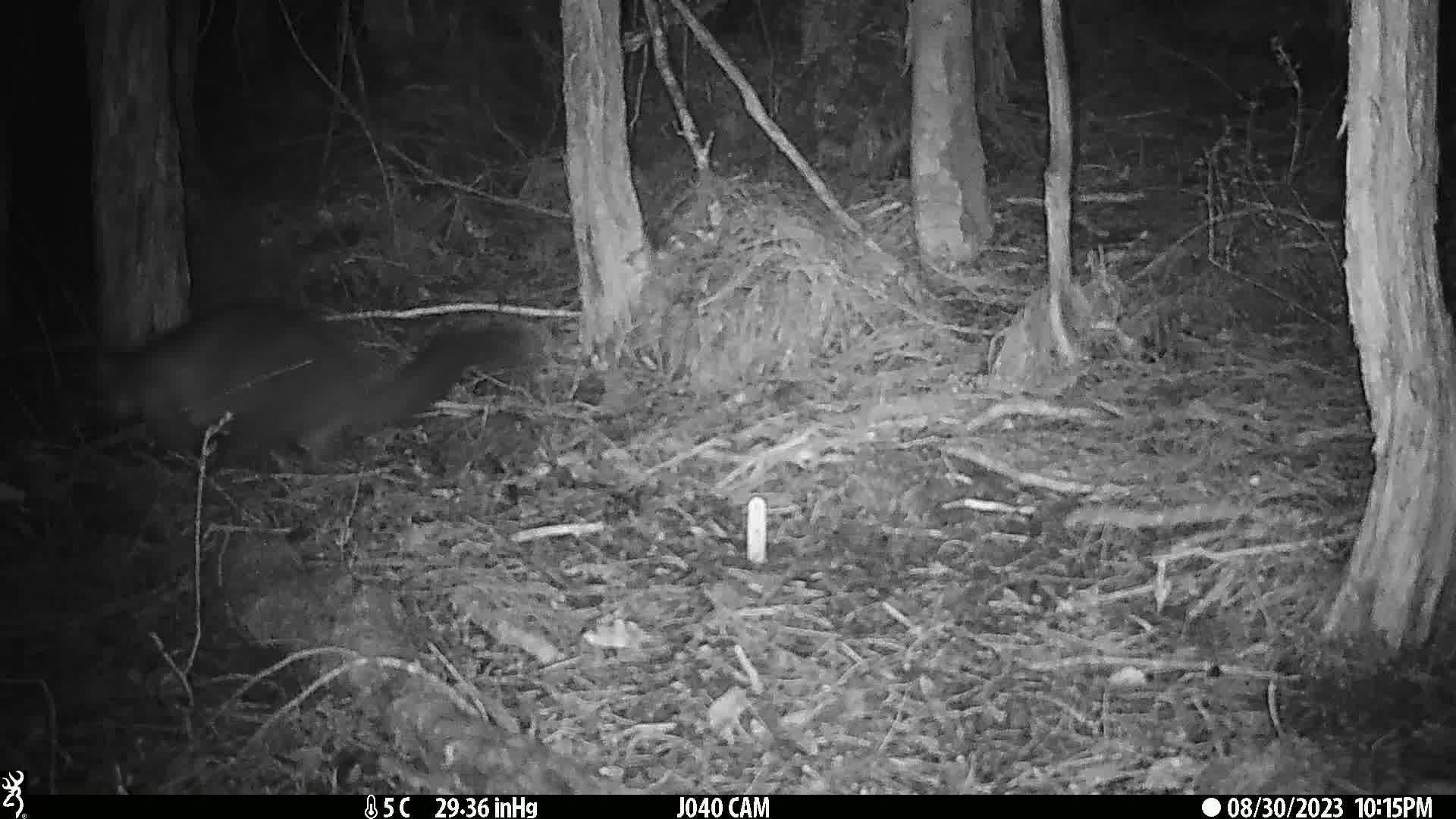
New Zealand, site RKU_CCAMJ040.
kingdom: Animalia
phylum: Chordata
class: Mammalia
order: Diprotodontia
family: Phalangeridae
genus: Trichosurus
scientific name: Trichosurus vulpecula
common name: common brushtail possum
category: possum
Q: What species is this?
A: Possum (common brushtail possum) (Trichosurus vulpecula).